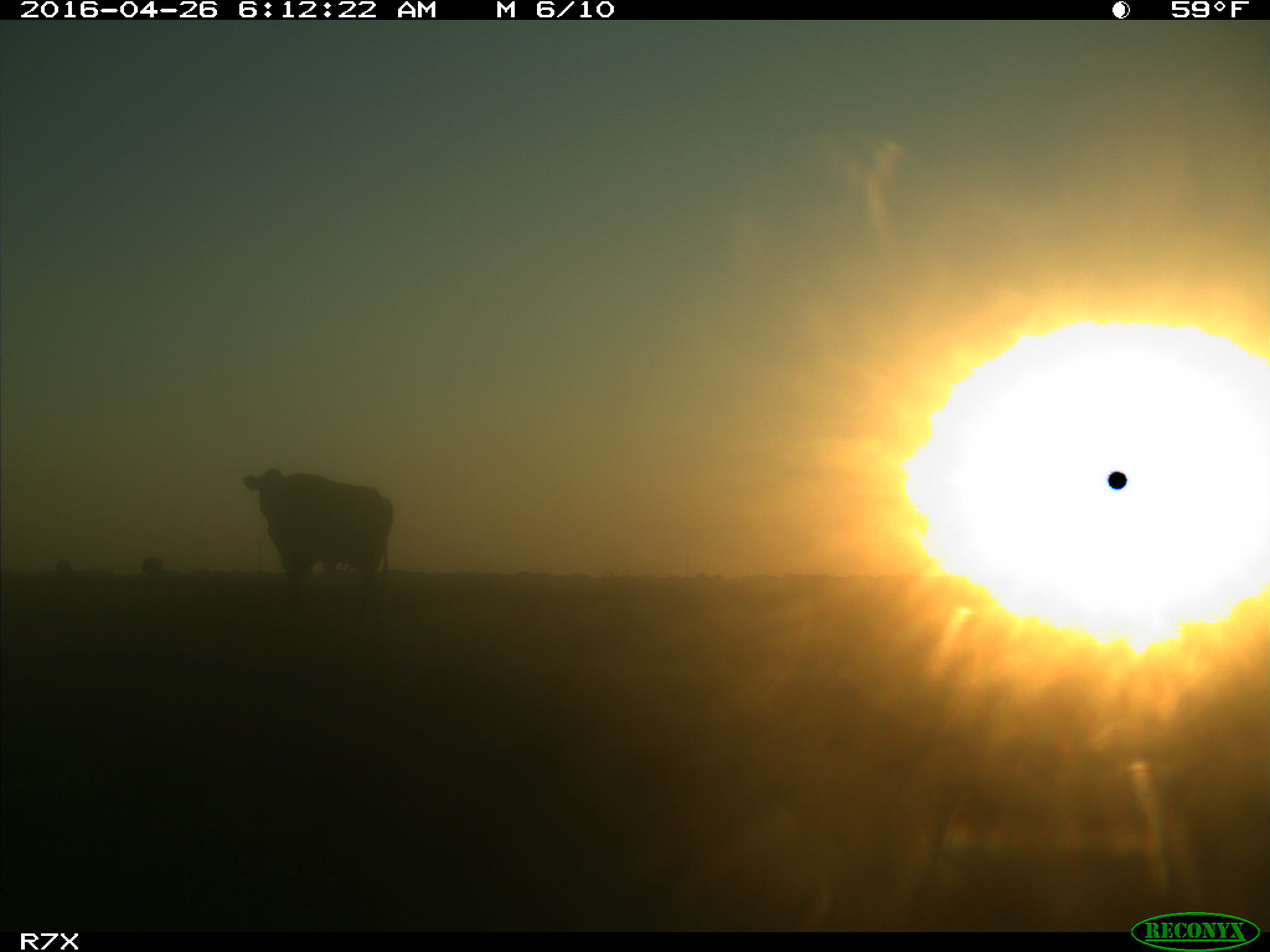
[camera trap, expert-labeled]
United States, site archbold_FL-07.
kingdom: Animalia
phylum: Chordata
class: Mammalia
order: Artiodactyla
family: Bovidae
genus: Bos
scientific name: Bos taurus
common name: domestic cow